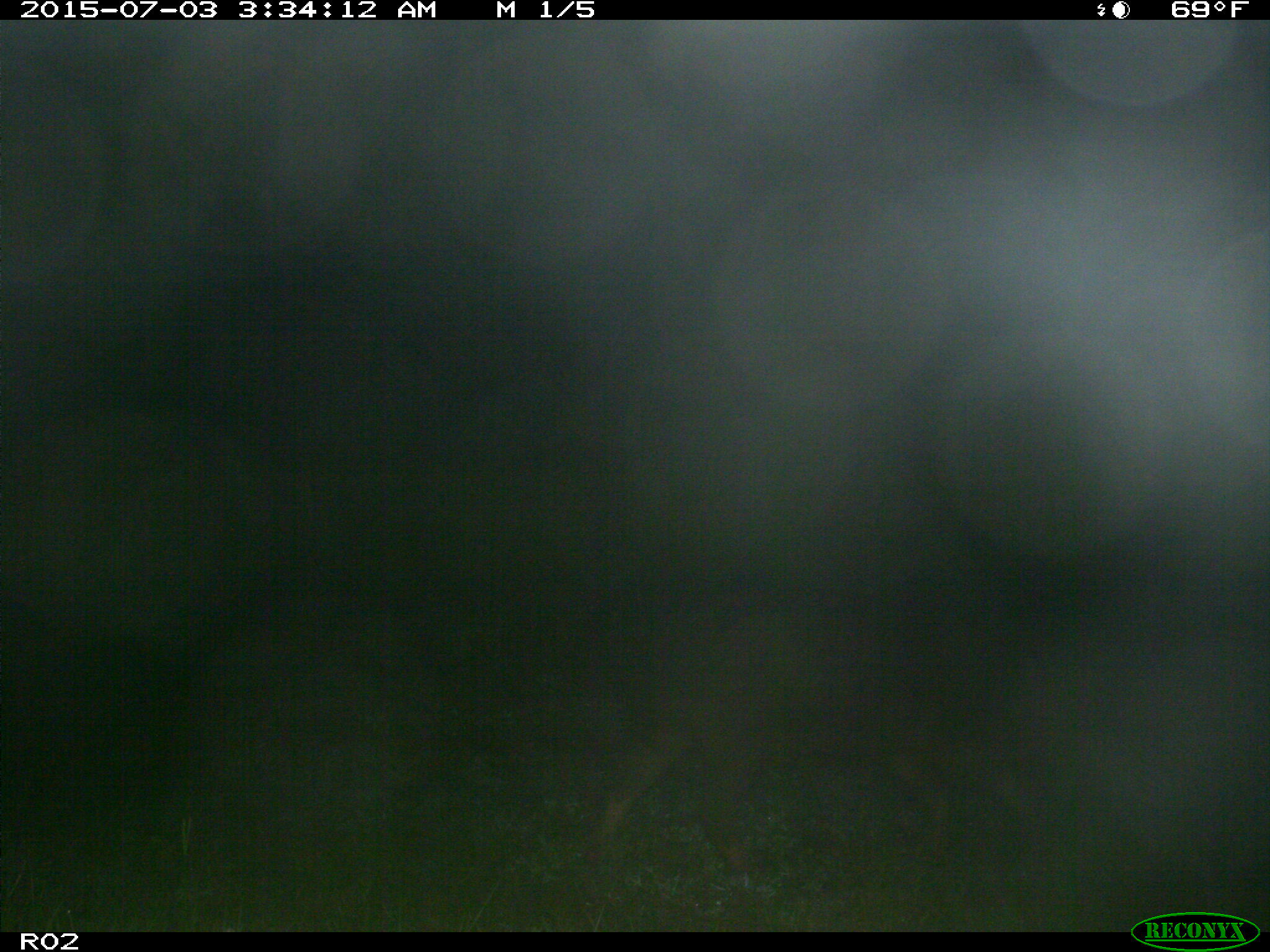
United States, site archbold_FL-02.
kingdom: Animalia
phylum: Chordata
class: Mammalia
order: Artiodactyla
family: Suidae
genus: Sus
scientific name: Sus scrofa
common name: wild boar